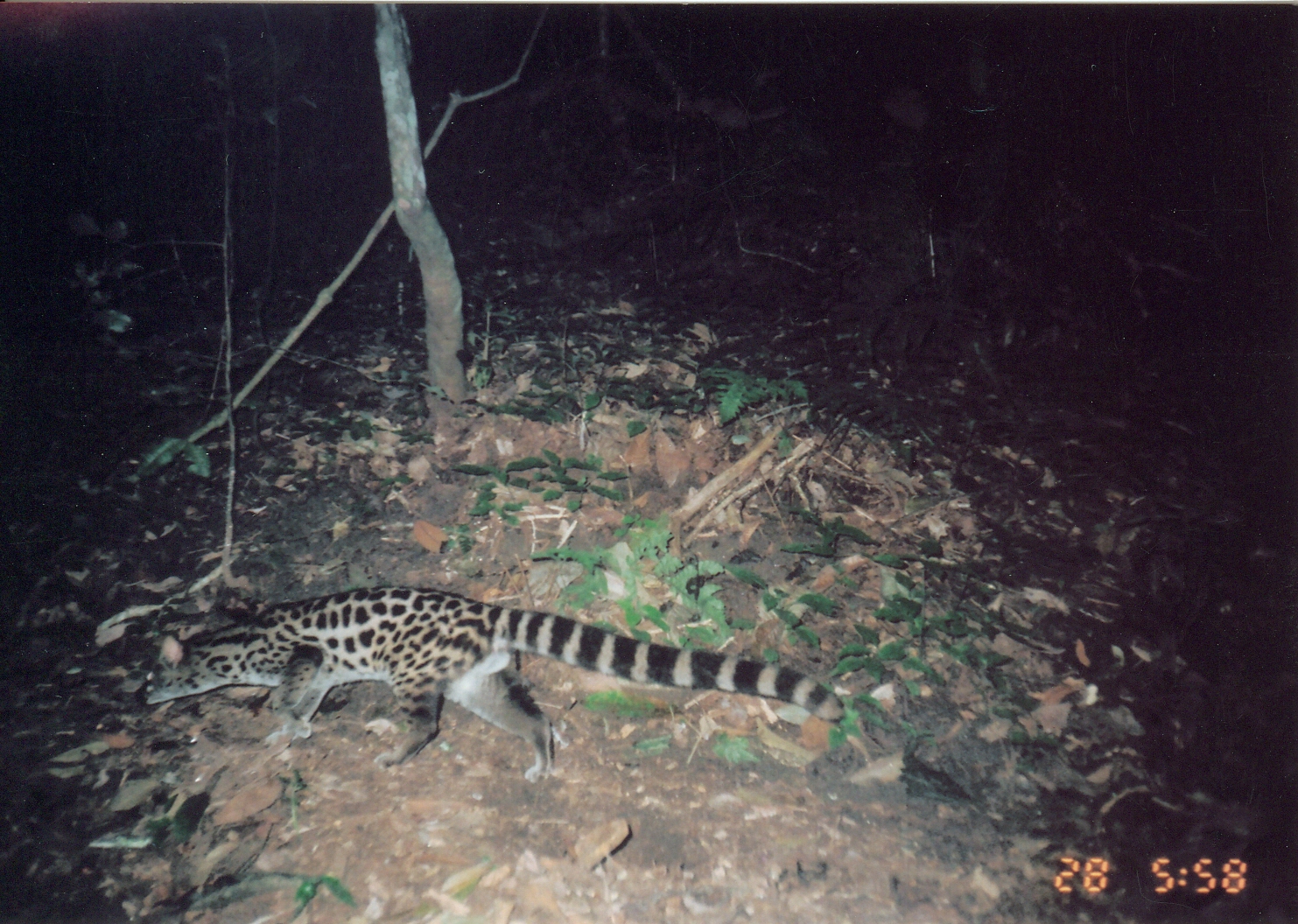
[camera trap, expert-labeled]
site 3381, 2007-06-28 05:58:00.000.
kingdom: Animalia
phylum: Chordata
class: Mammalia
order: Carnivora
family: Viverridae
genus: Genetta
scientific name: Genetta servalina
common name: servaline genet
Genetta servalina (servaline genet), count 1.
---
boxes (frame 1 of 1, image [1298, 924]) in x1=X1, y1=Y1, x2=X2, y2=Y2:
genetta servalina: x1=142, y1=580, x2=849, y2=783